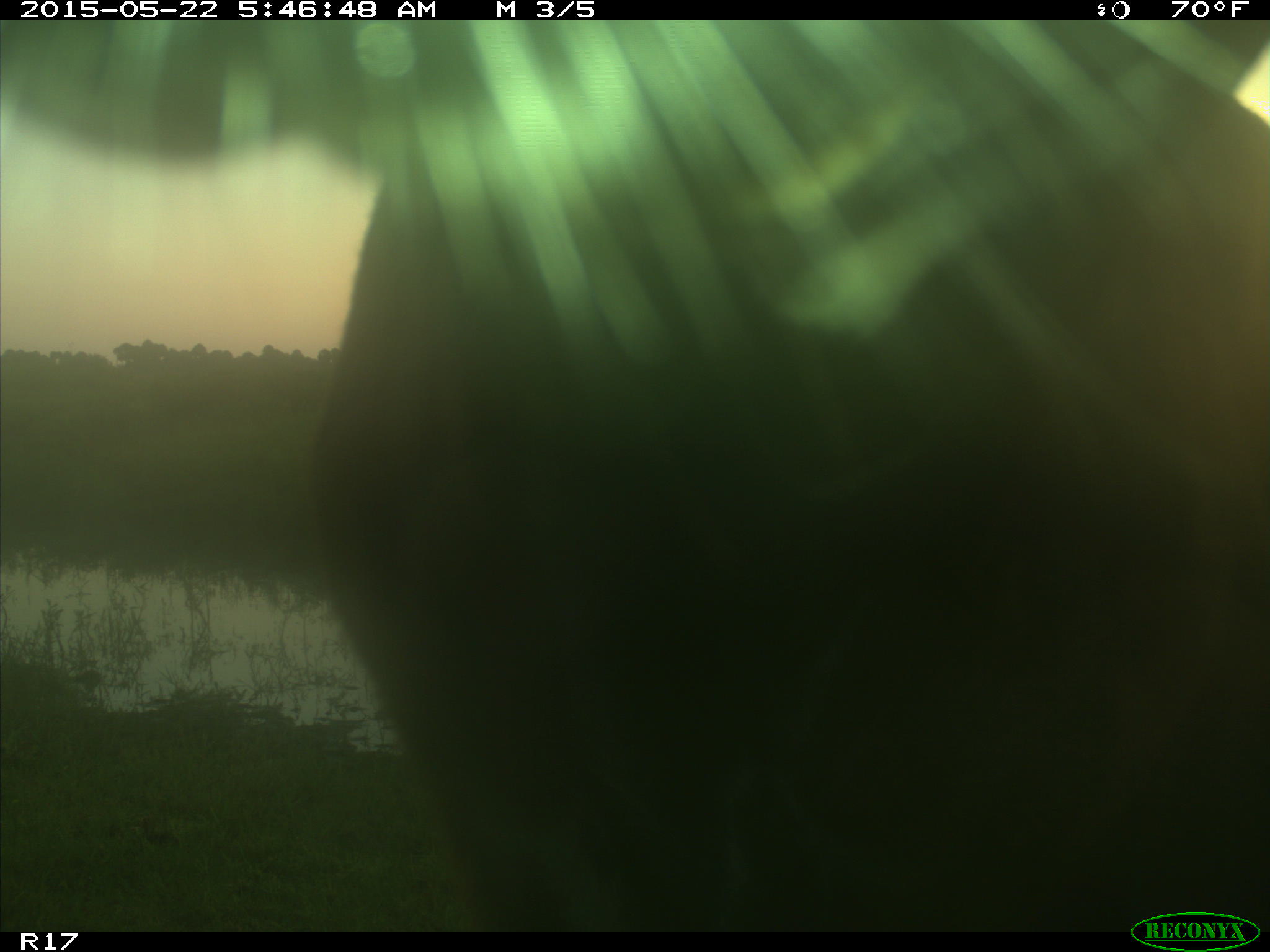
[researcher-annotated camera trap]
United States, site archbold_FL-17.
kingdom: Animalia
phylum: Chordata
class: Mammalia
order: Artiodactyla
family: Bovidae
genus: Bos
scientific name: Bos taurus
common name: domestic cow